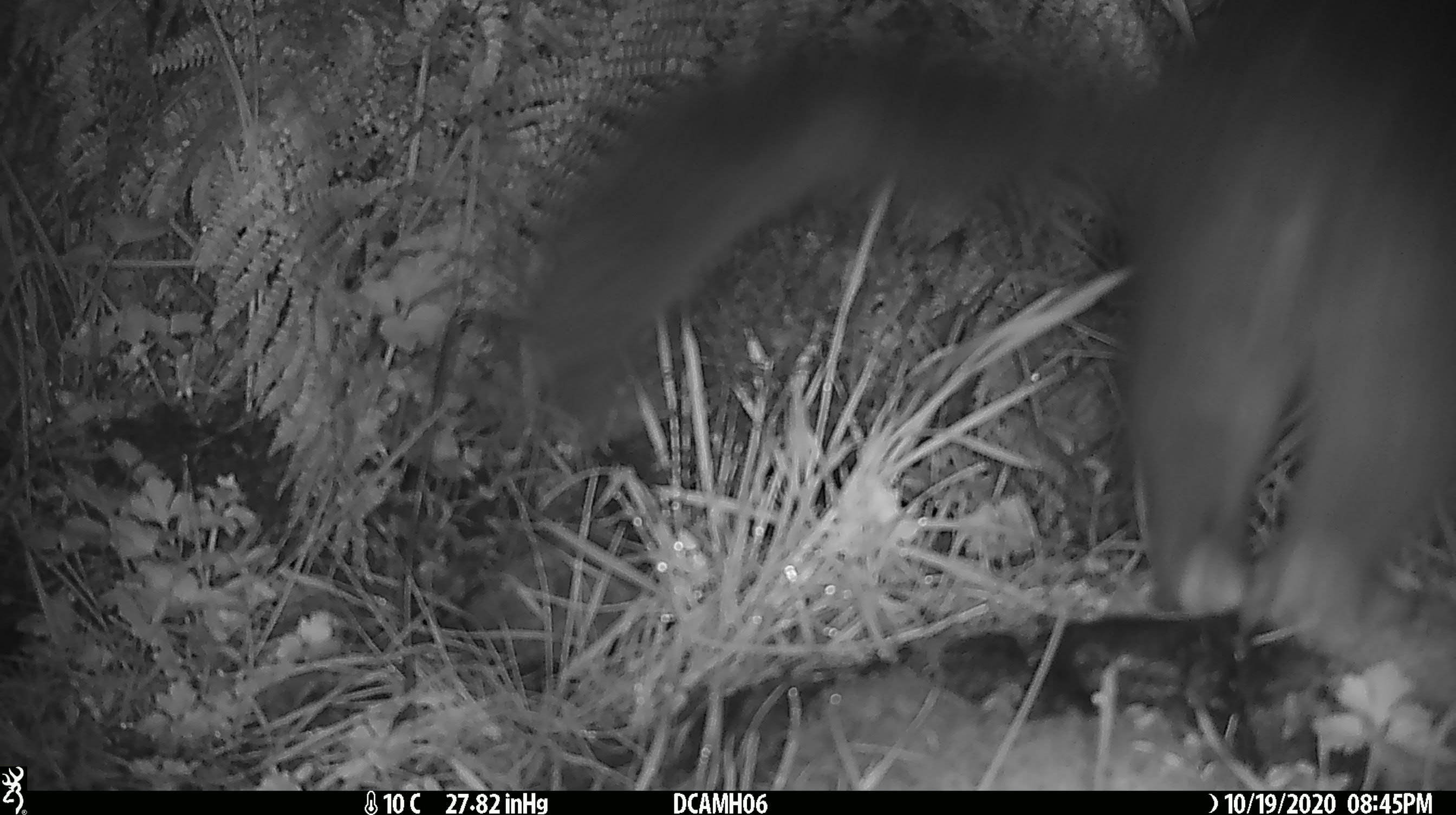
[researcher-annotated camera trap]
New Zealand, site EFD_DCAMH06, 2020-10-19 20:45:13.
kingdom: Animalia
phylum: Chordata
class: Mammalia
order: Diprotodontia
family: Phalangeridae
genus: Trichosurus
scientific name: Trichosurus vulpecula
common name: common brushtail possum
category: possum